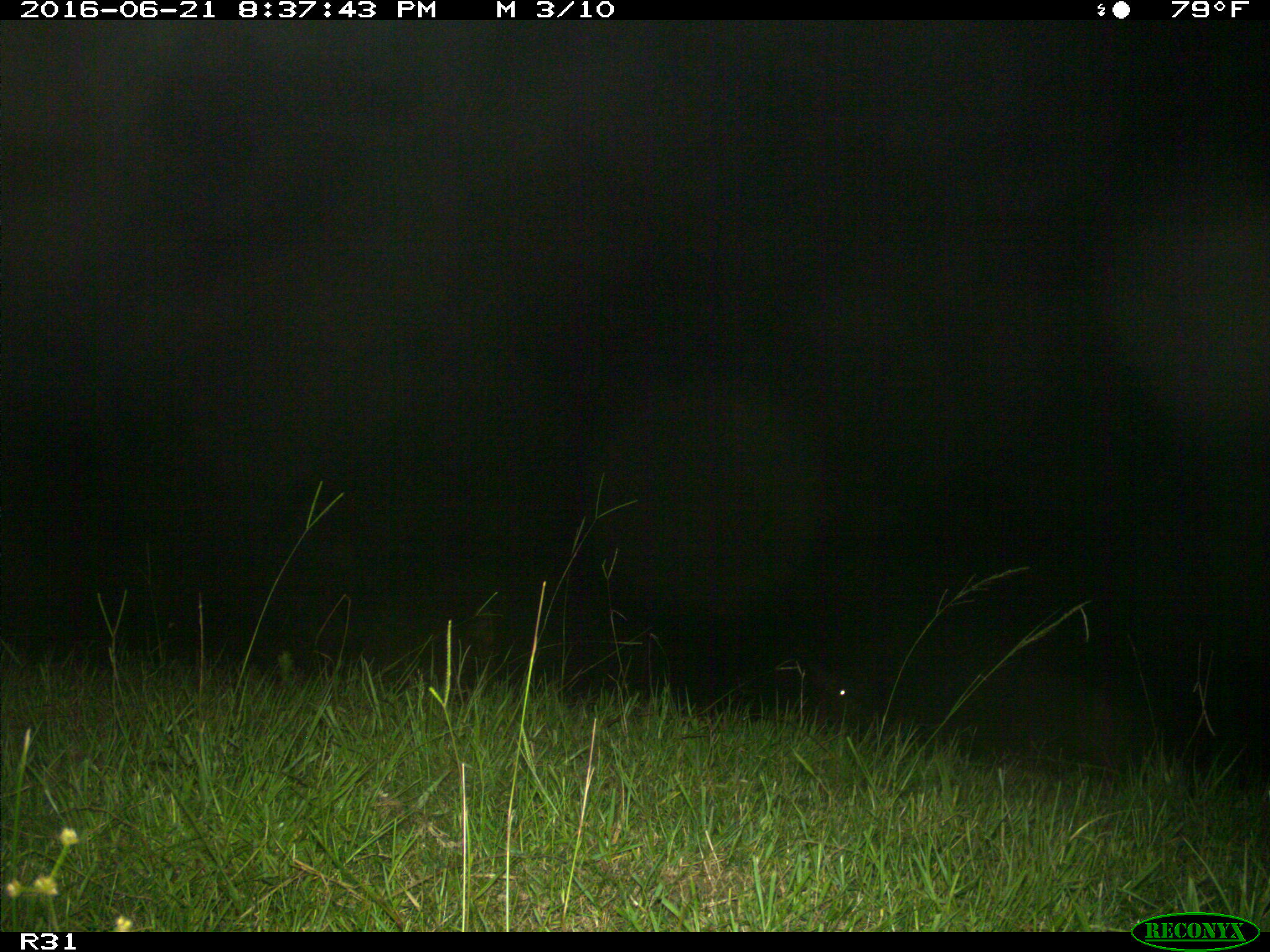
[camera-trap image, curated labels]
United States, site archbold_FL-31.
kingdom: Animalia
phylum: Chordata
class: Mammalia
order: Artiodactyla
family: Bovidae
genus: Bos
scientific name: Bos taurus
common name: domestic cow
Bos taurus (domestic cow).